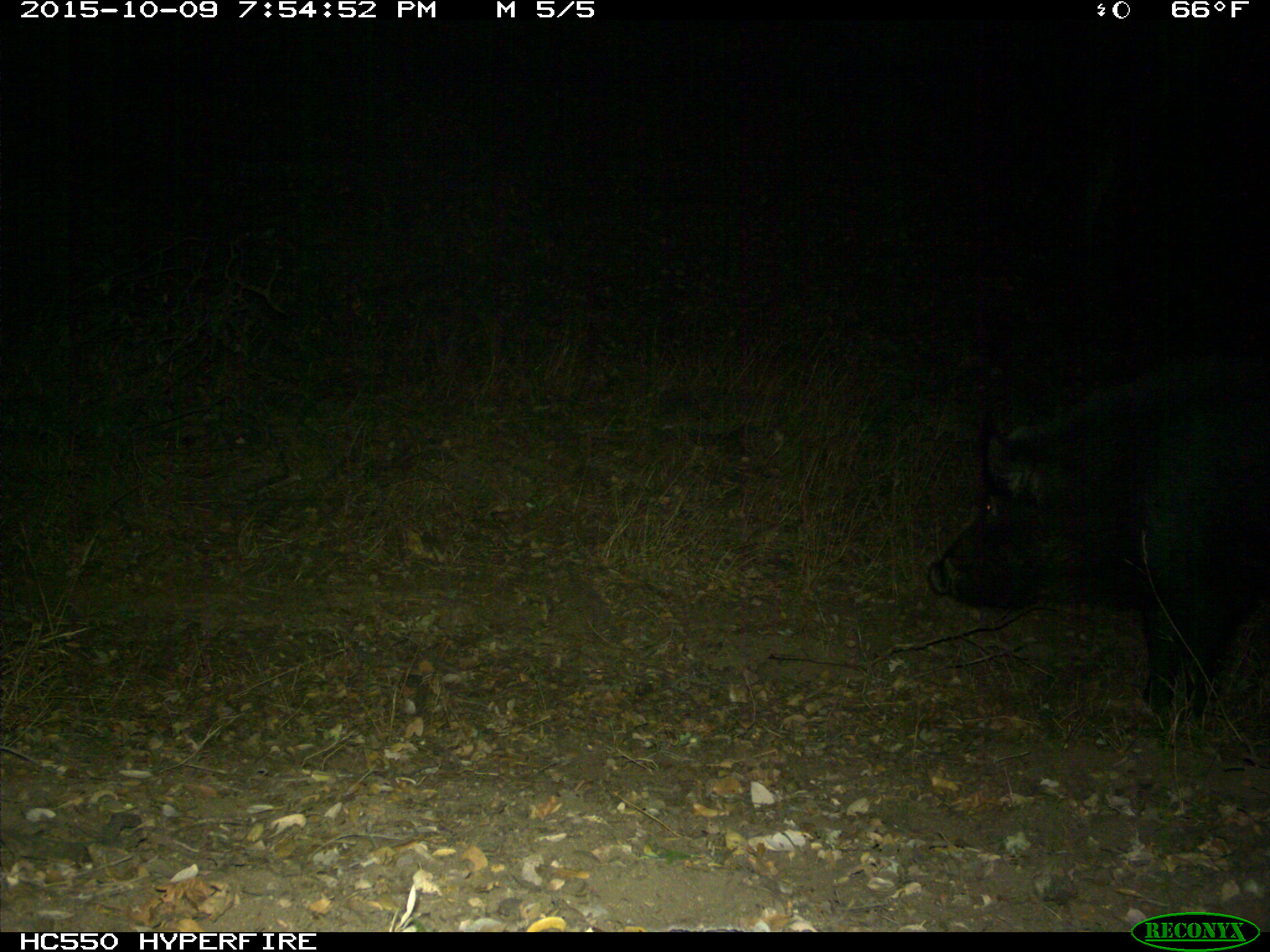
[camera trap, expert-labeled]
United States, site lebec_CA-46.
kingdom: Animalia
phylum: Chordata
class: Mammalia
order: Artiodactyla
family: Suidae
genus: Sus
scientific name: Sus scrofa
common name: wild boar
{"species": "Sus scrofa (wild boar)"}